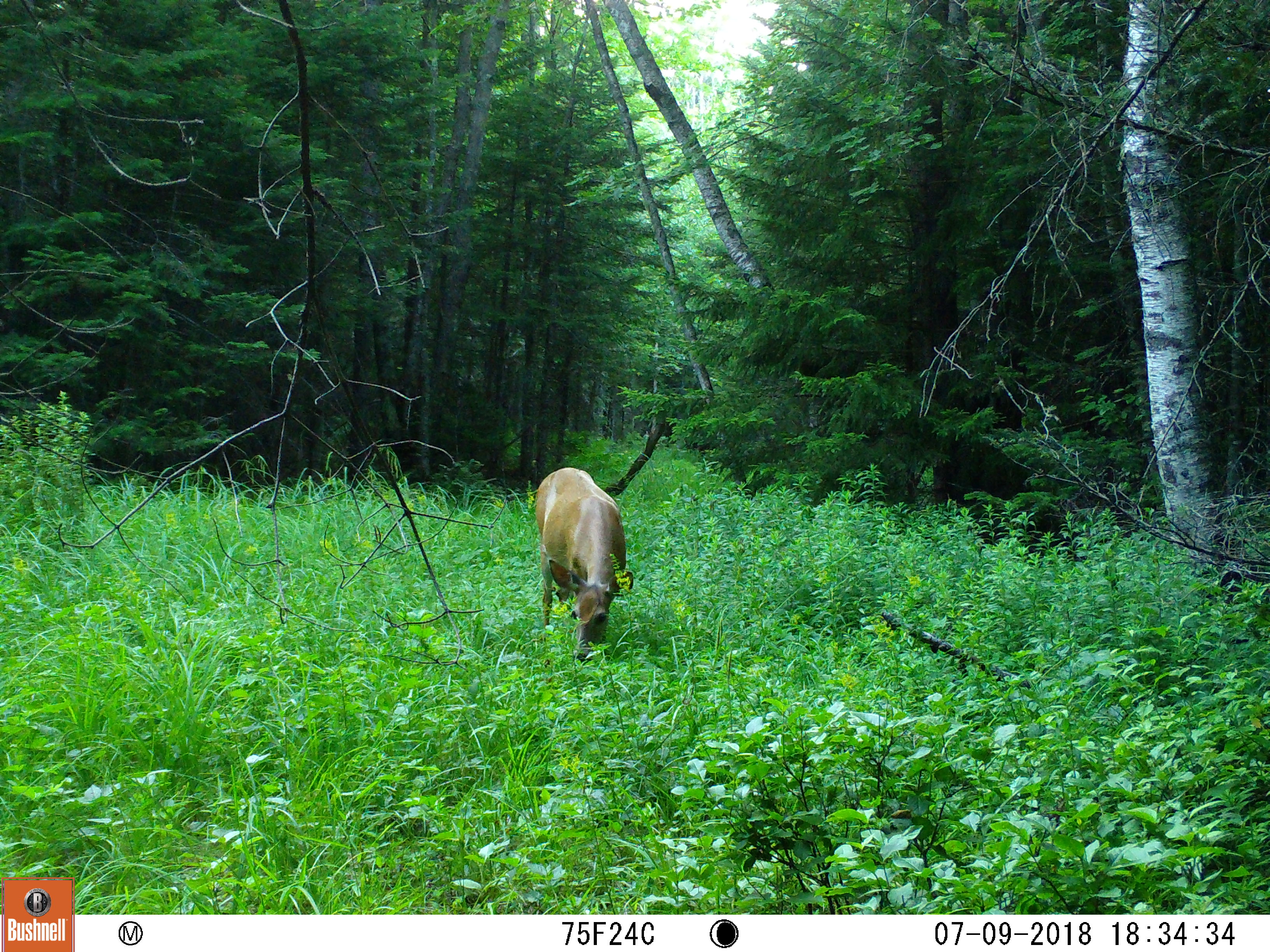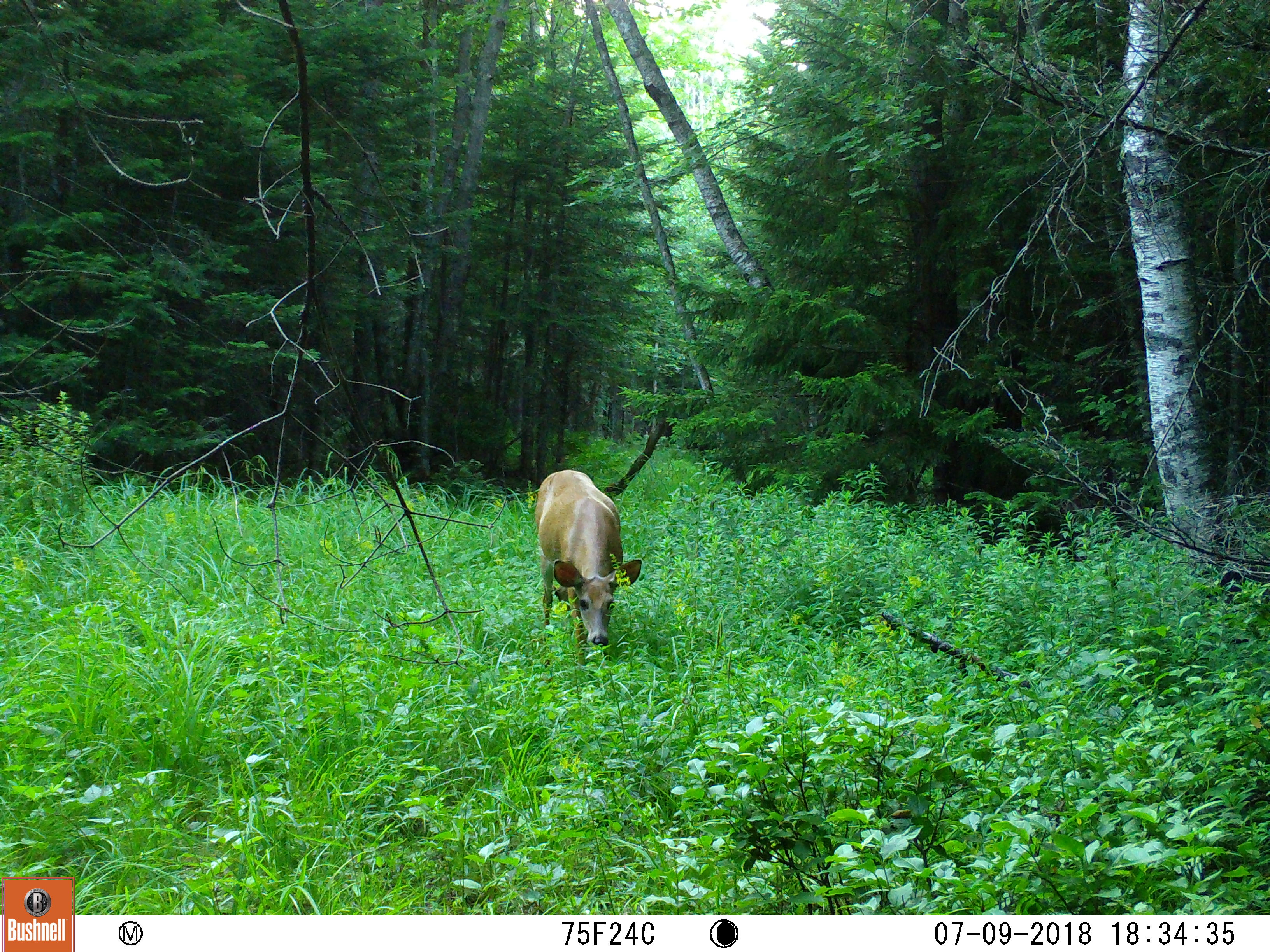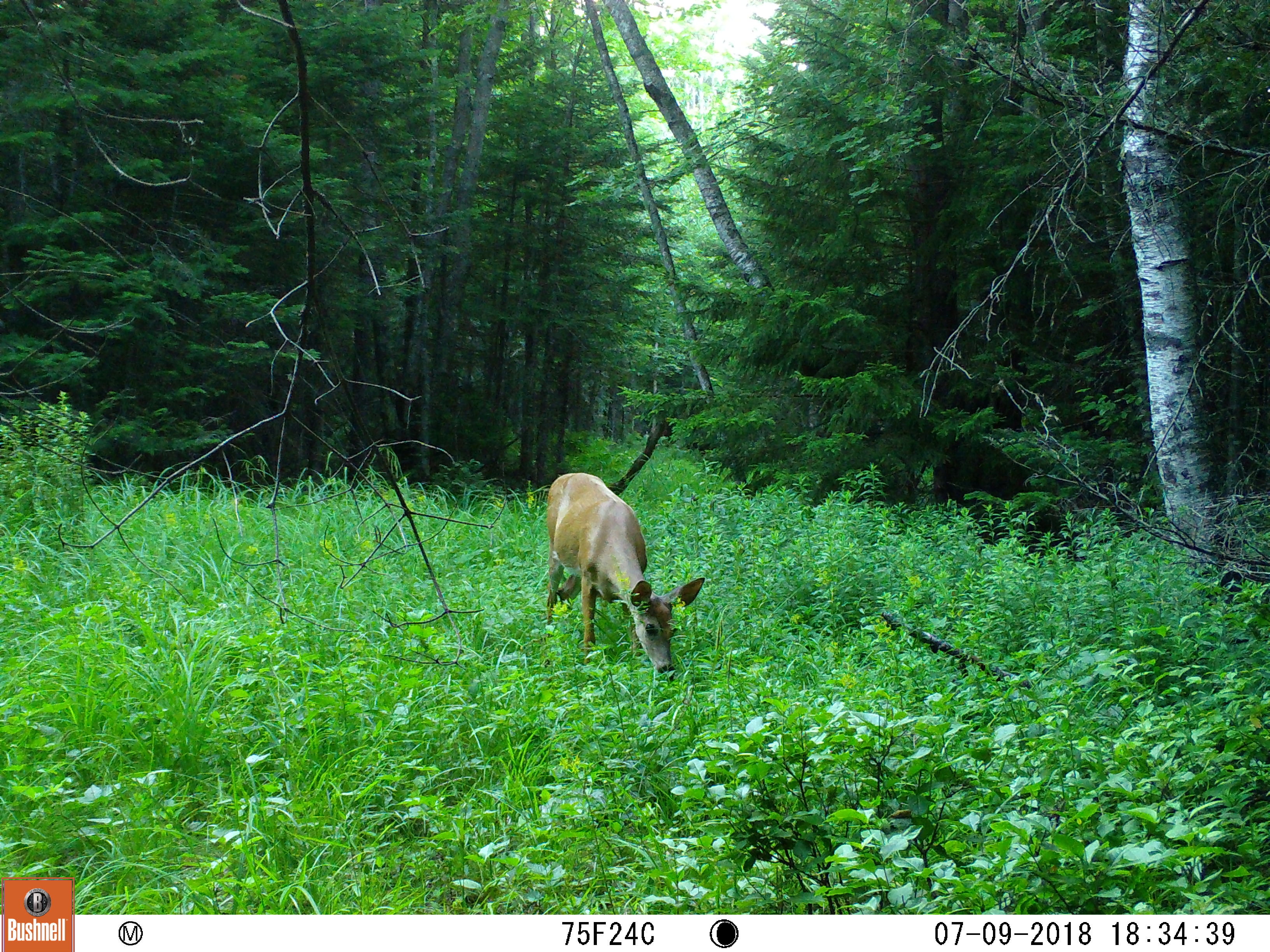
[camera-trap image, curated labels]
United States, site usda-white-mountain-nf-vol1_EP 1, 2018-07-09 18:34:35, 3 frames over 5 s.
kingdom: Animalia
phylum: Chordata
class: Mammalia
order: Artiodactyla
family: Cervidae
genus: Odocoileus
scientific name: Odocoileus virginianus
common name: white-tailed deer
White-tailed deer (Odocoileus virginianus).